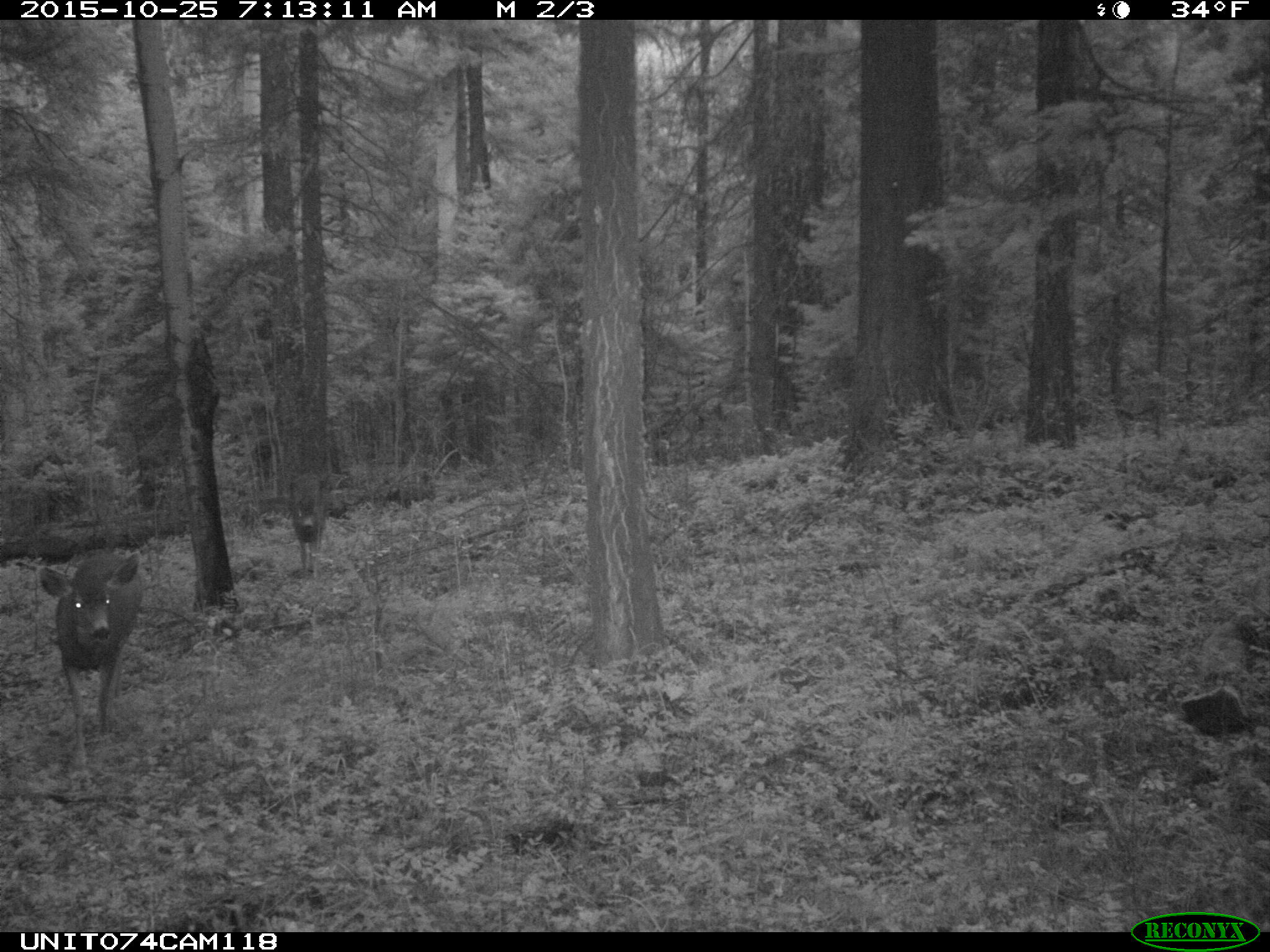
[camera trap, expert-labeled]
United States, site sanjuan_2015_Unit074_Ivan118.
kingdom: Animalia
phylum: Chordata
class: Mammalia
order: Artiodactyla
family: Cervidae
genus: Odocoileus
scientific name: Odocoileus hemionus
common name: mule deer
Odocoileus hemionus (mule deer).